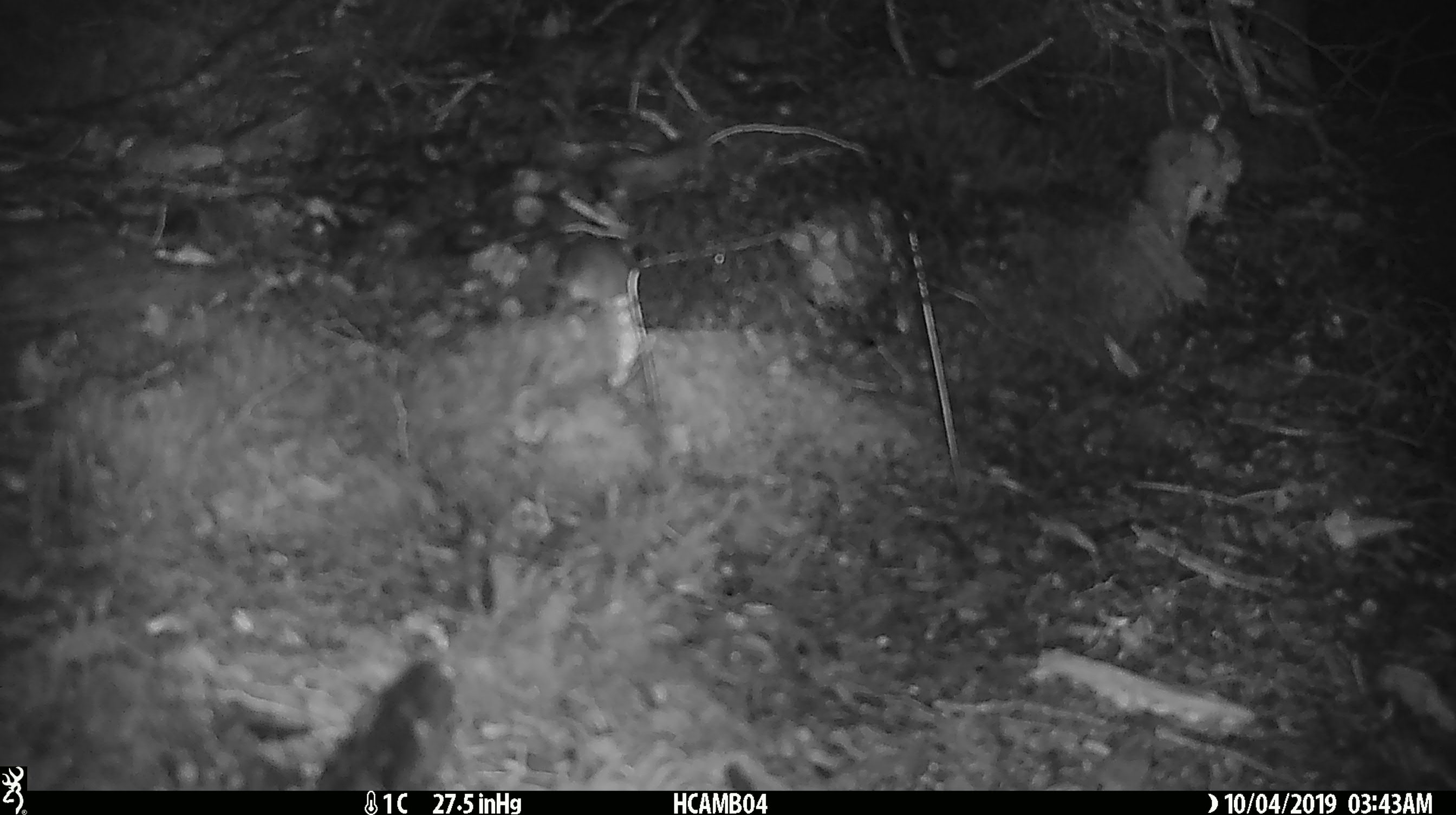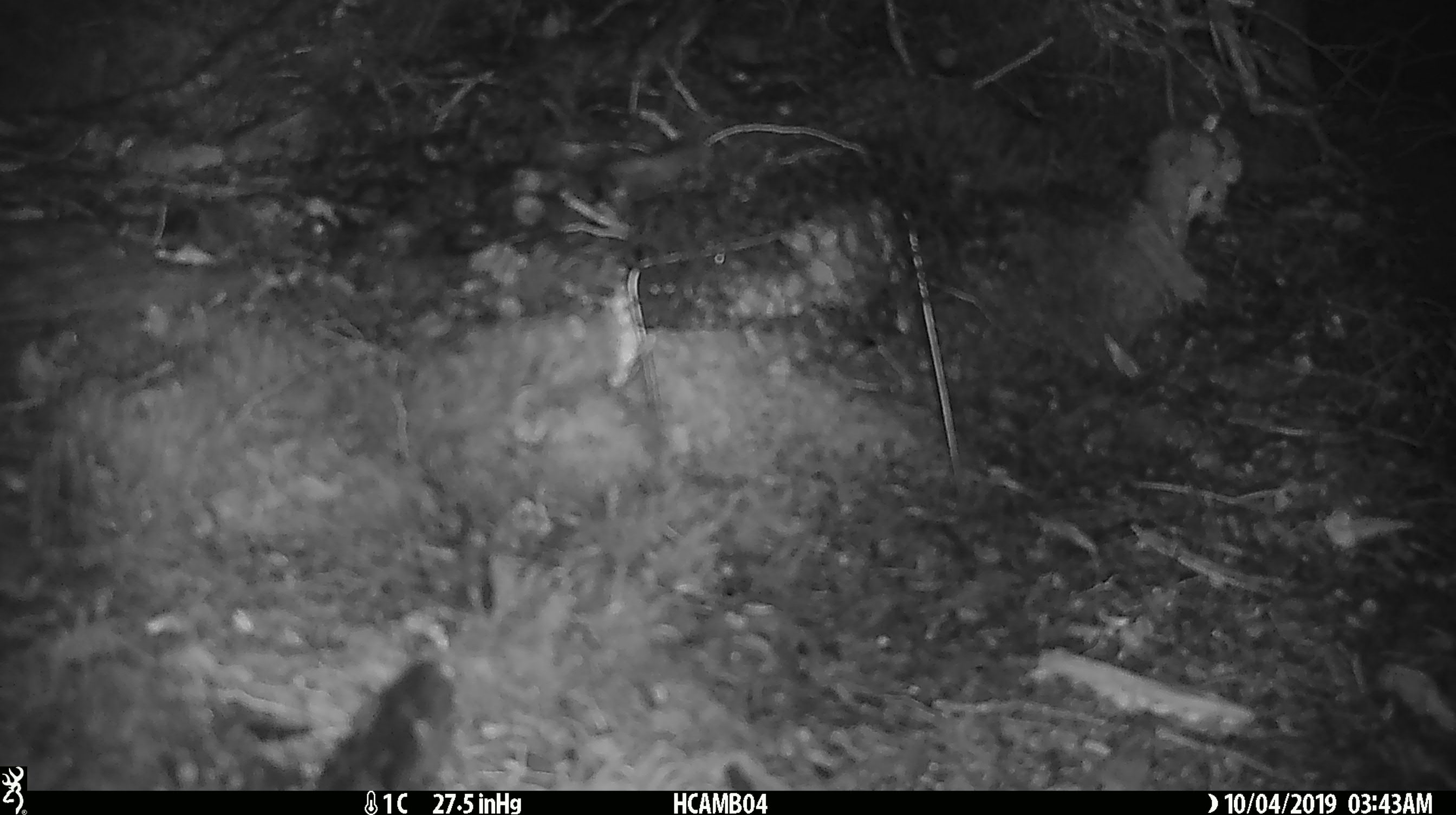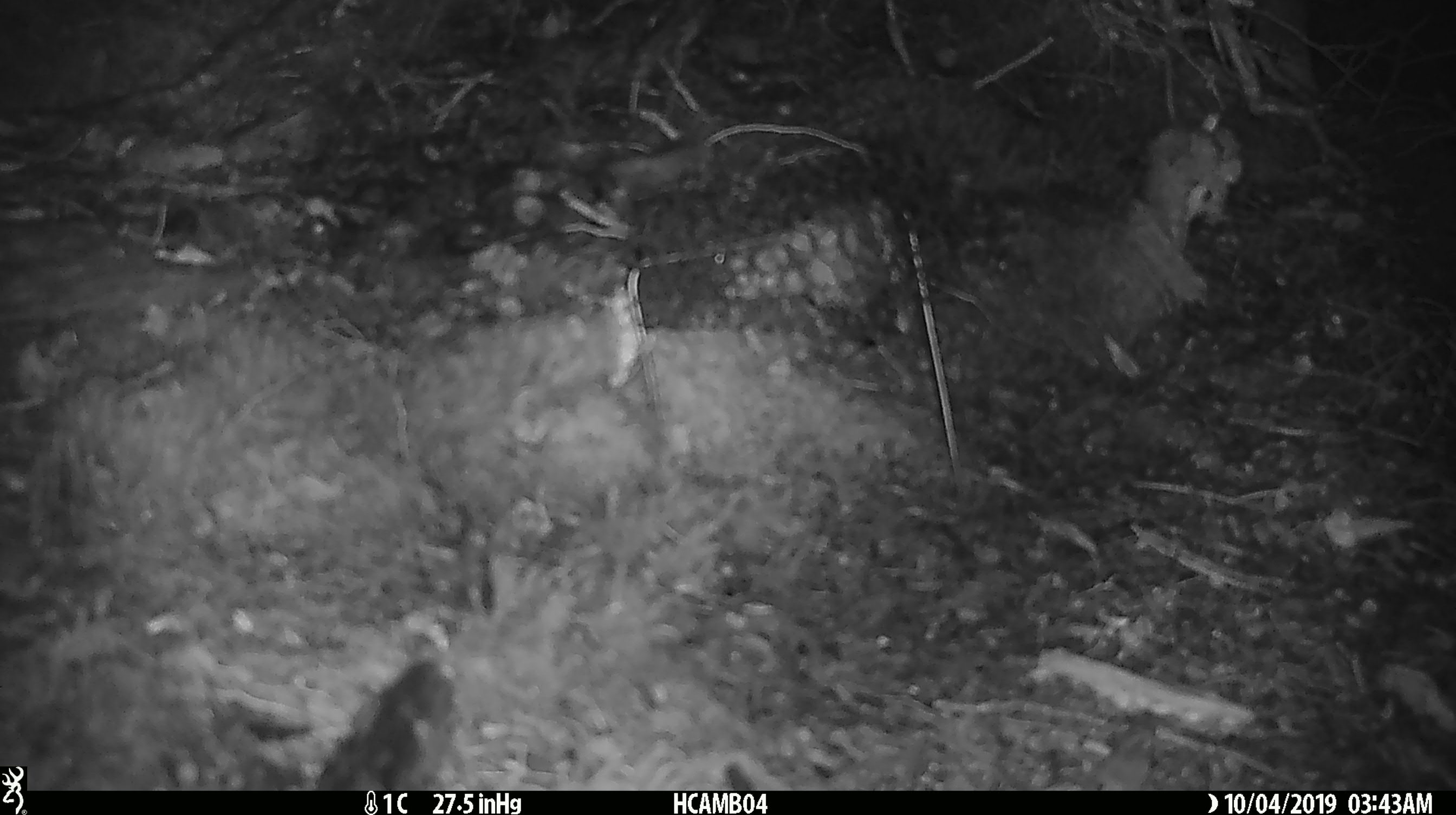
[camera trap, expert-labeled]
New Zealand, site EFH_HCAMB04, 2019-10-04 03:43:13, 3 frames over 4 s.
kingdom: Animalia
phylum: Chordata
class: Mammalia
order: Rodentia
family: Muridae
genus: Mus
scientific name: Mus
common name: mouse